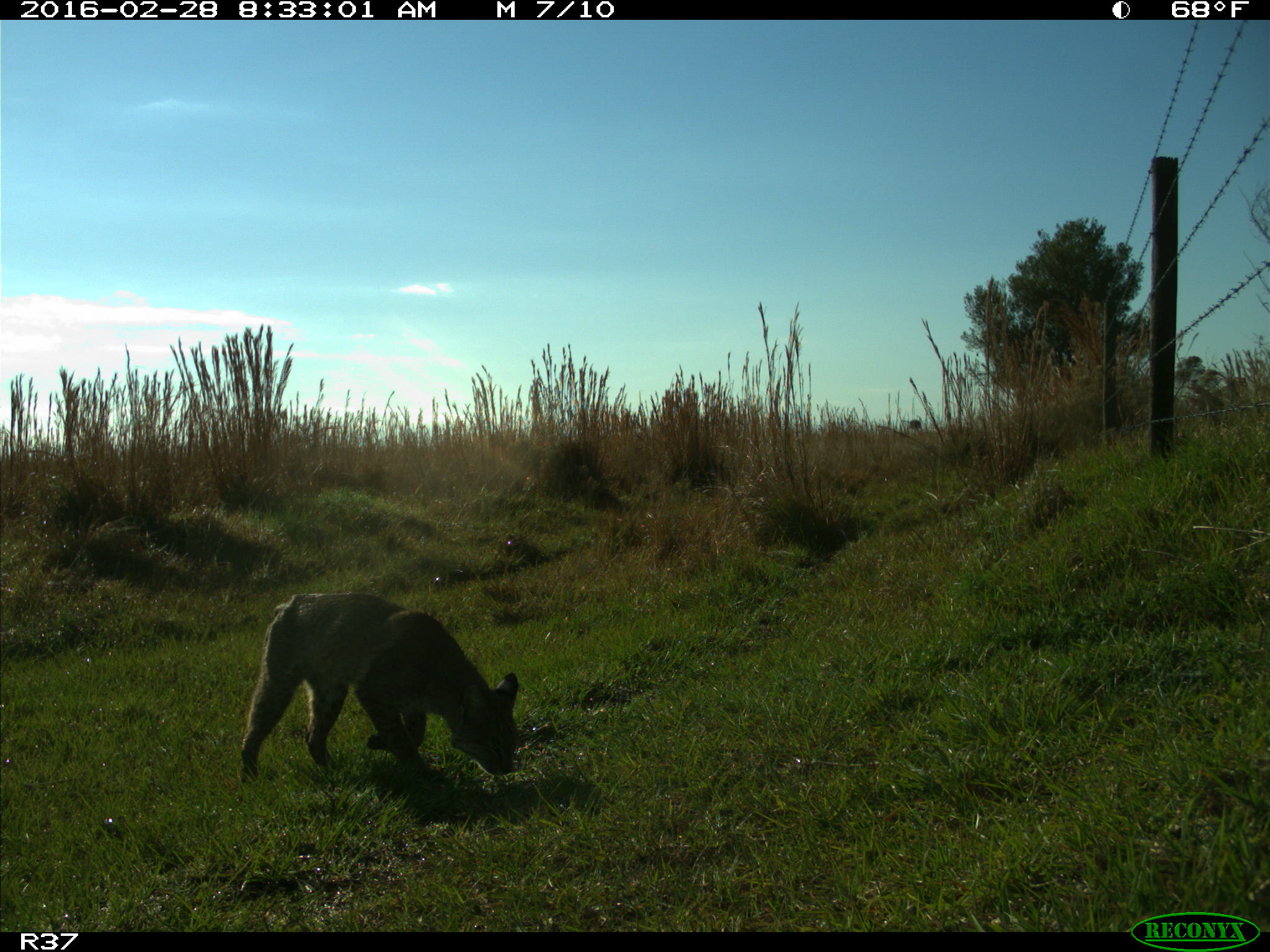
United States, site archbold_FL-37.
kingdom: Animalia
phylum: Chordata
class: Mammalia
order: Carnivora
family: Felidae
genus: Lynx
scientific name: Lynx rufus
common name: bobcat